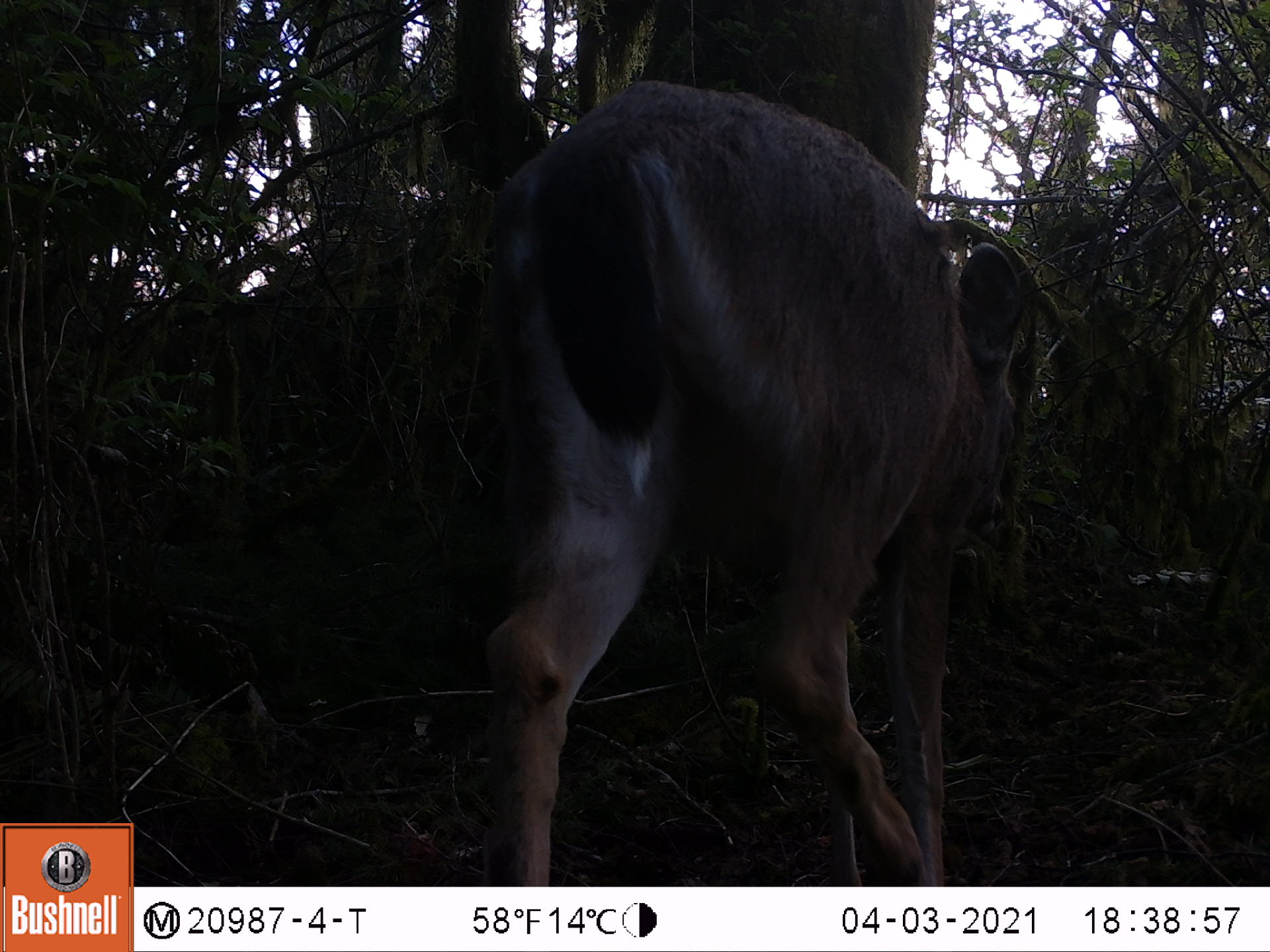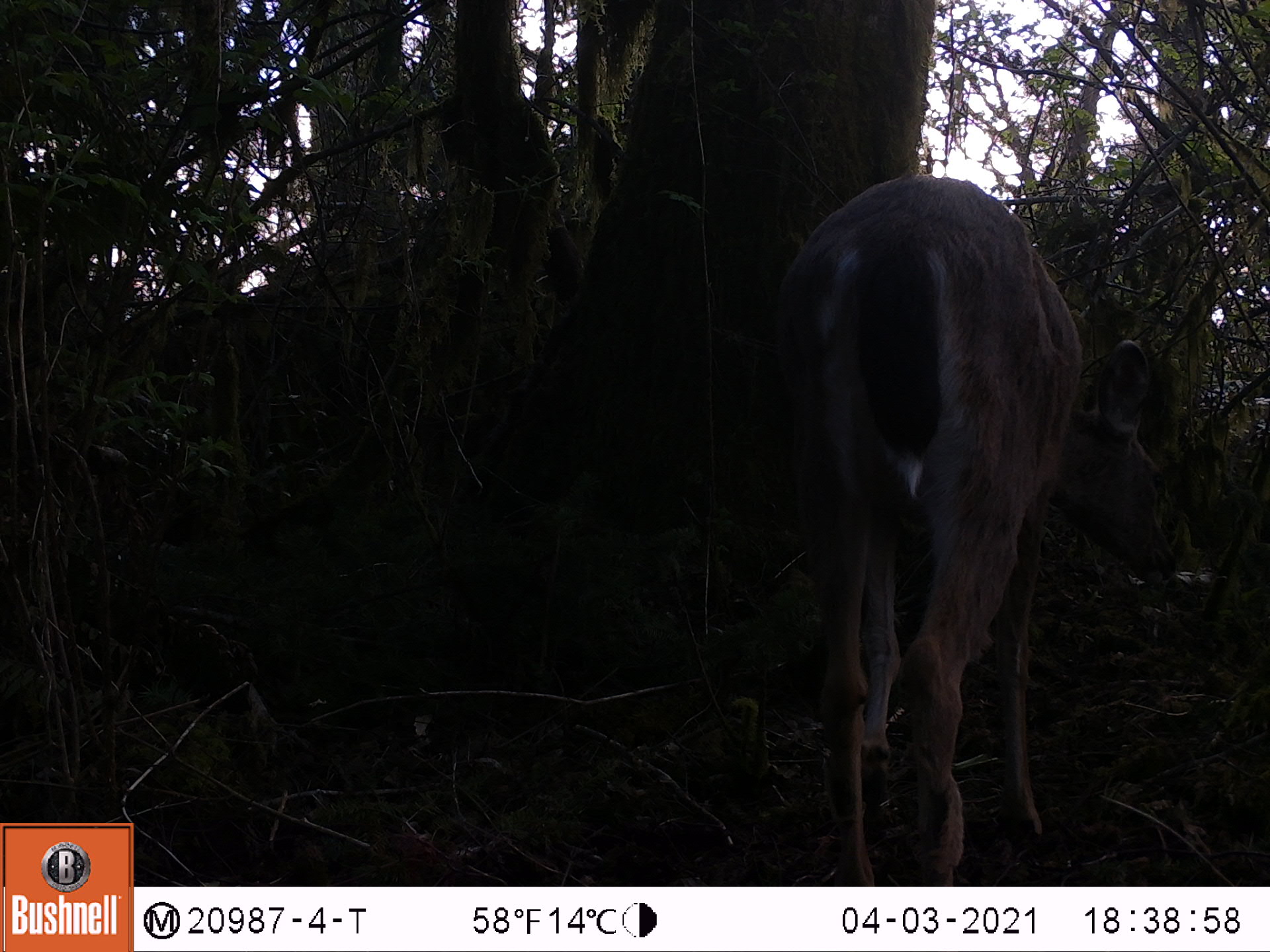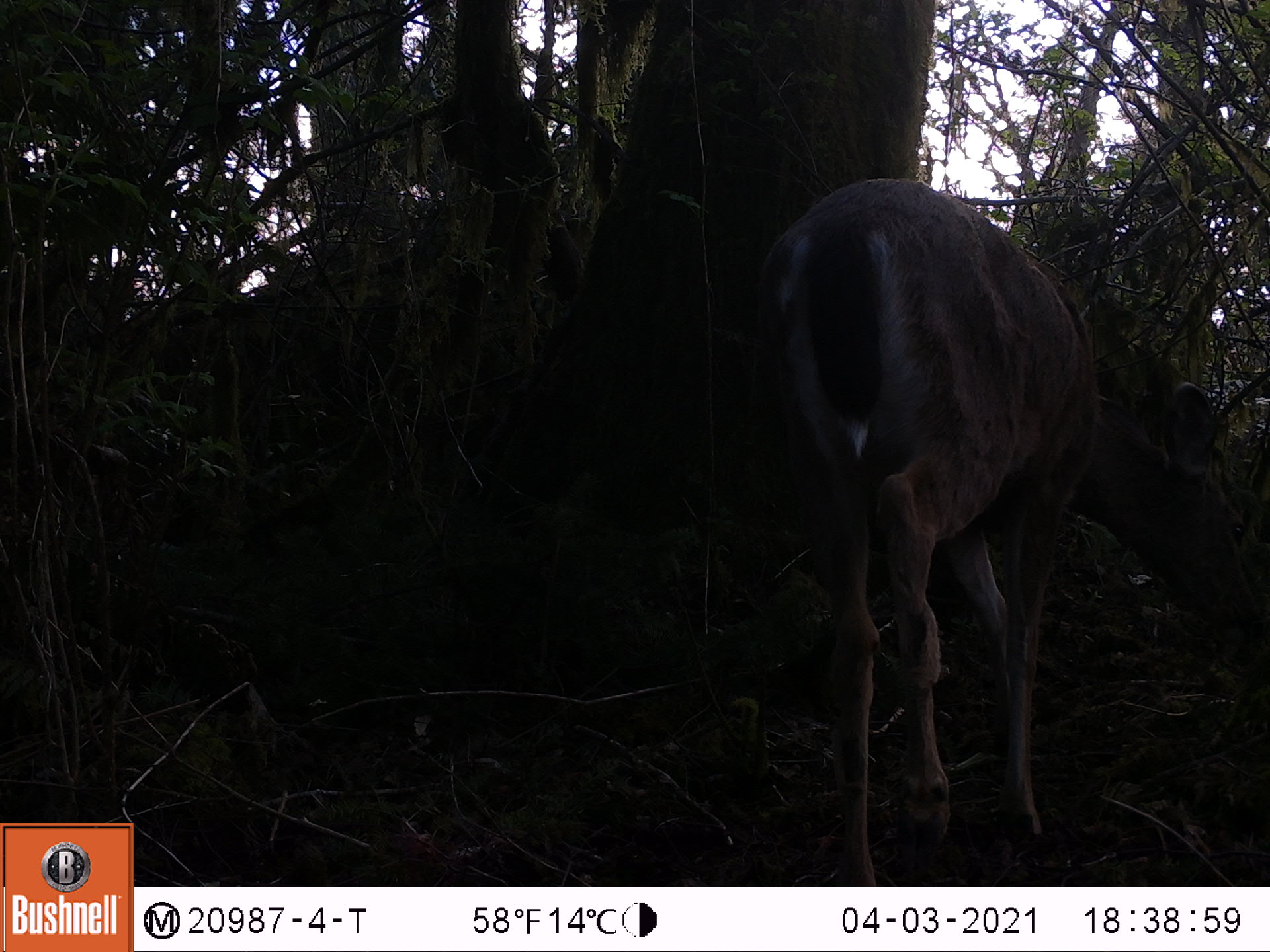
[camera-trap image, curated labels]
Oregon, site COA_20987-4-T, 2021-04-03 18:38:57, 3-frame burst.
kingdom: Animalia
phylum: Chordata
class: Mammalia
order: Artiodactyla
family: Cervidae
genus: Odocoileus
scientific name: Odocoileus hemionus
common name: black-tailed deer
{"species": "black-tailed deer (Odocoileus hemionus)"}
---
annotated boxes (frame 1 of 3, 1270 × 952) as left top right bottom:
black-tailed deer: 470 72 1038 878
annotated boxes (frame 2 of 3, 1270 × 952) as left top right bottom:
black-tailed deer: 779 153 1184 872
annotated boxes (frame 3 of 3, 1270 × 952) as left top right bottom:
black-tailed deer: 764 163 1263 877